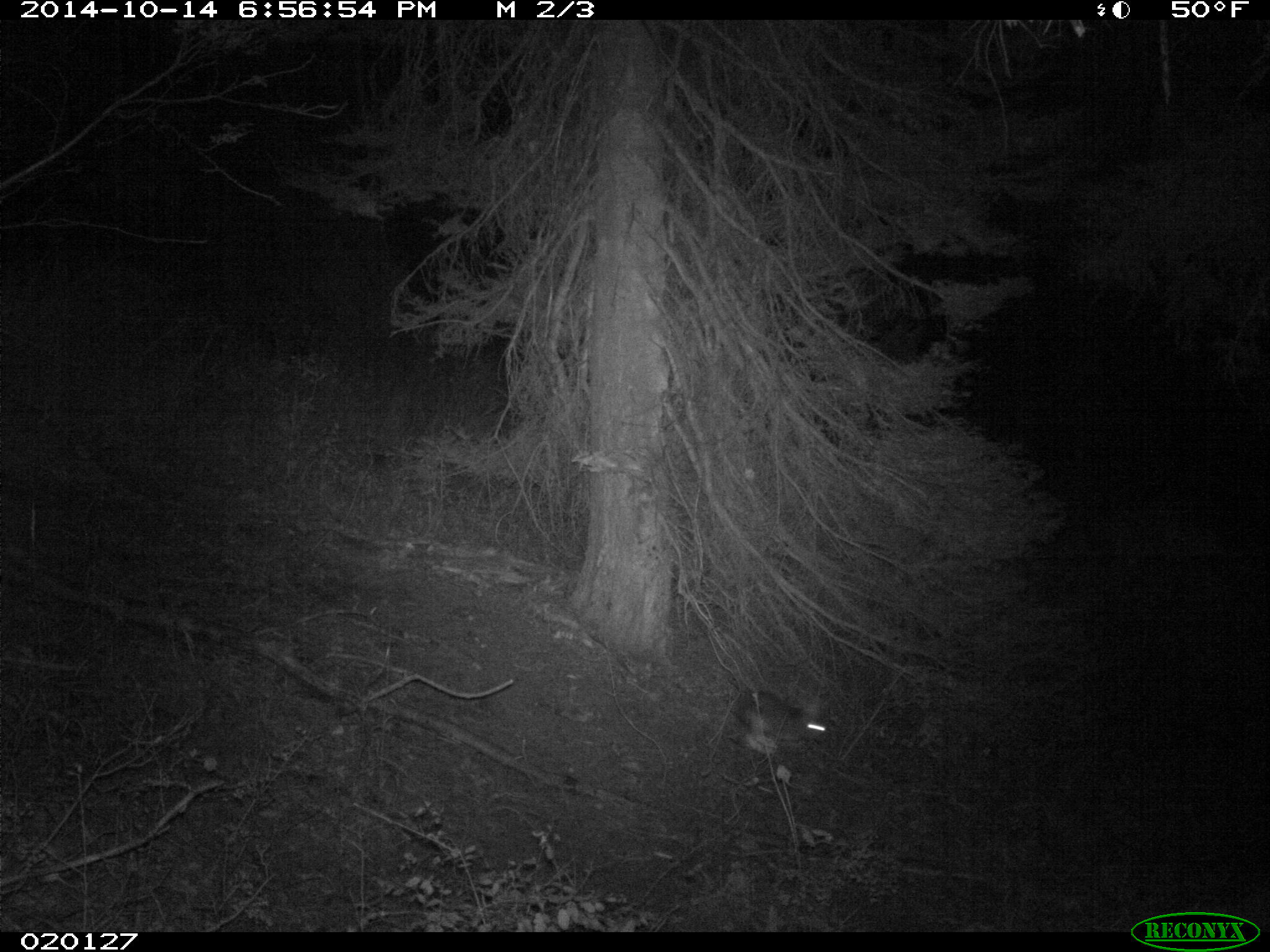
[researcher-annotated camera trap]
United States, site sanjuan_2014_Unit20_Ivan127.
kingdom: Animalia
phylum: Chordata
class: Mammalia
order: Lagomorpha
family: Leporidae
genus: Lepus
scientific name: Lepus americanus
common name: snowshoe hare